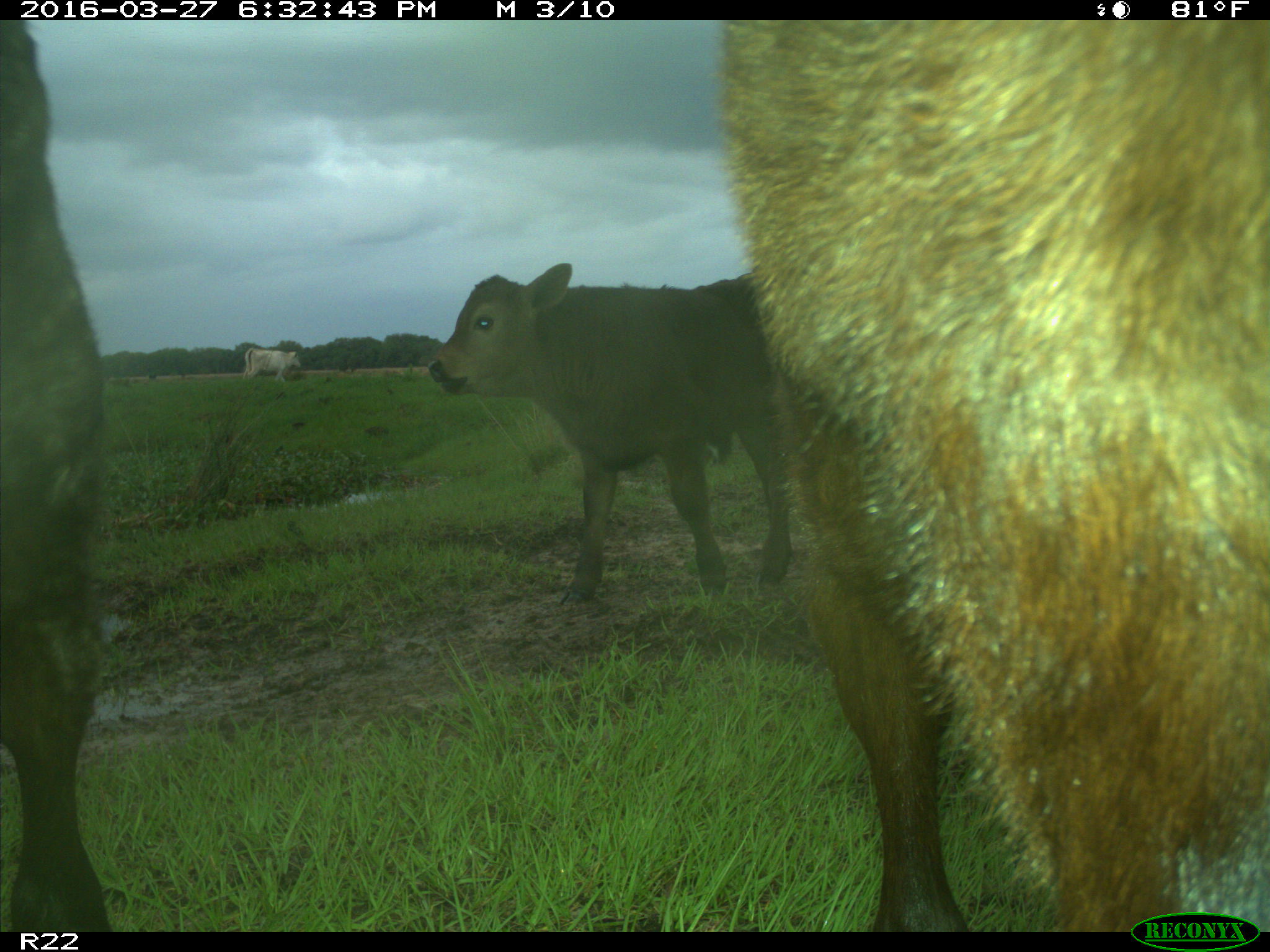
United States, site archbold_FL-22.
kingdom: Animalia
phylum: Chordata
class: Mammalia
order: Artiodactyla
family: Bovidae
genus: Bos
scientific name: Bos taurus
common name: domestic cow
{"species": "Bos taurus (domestic cow)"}